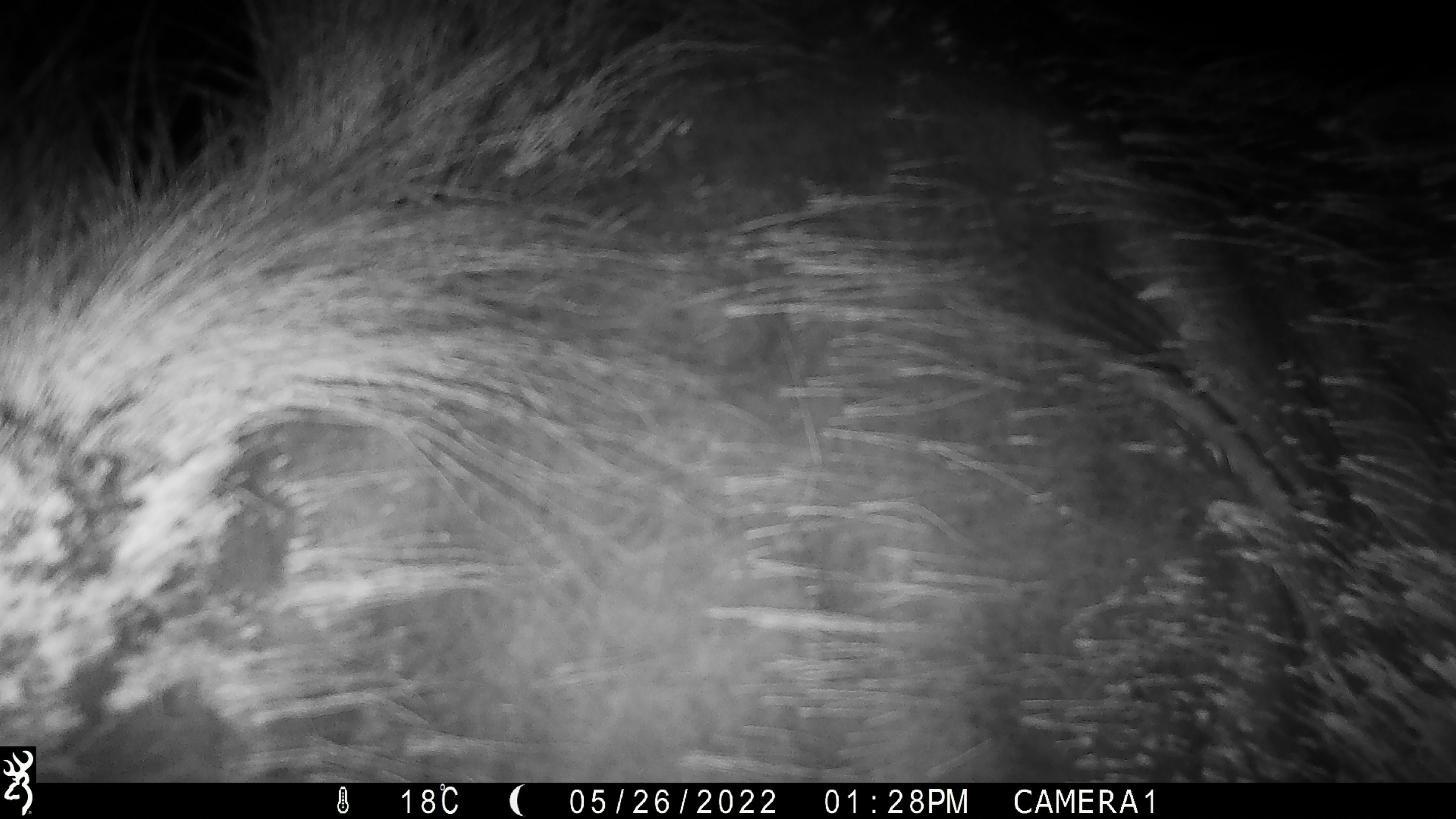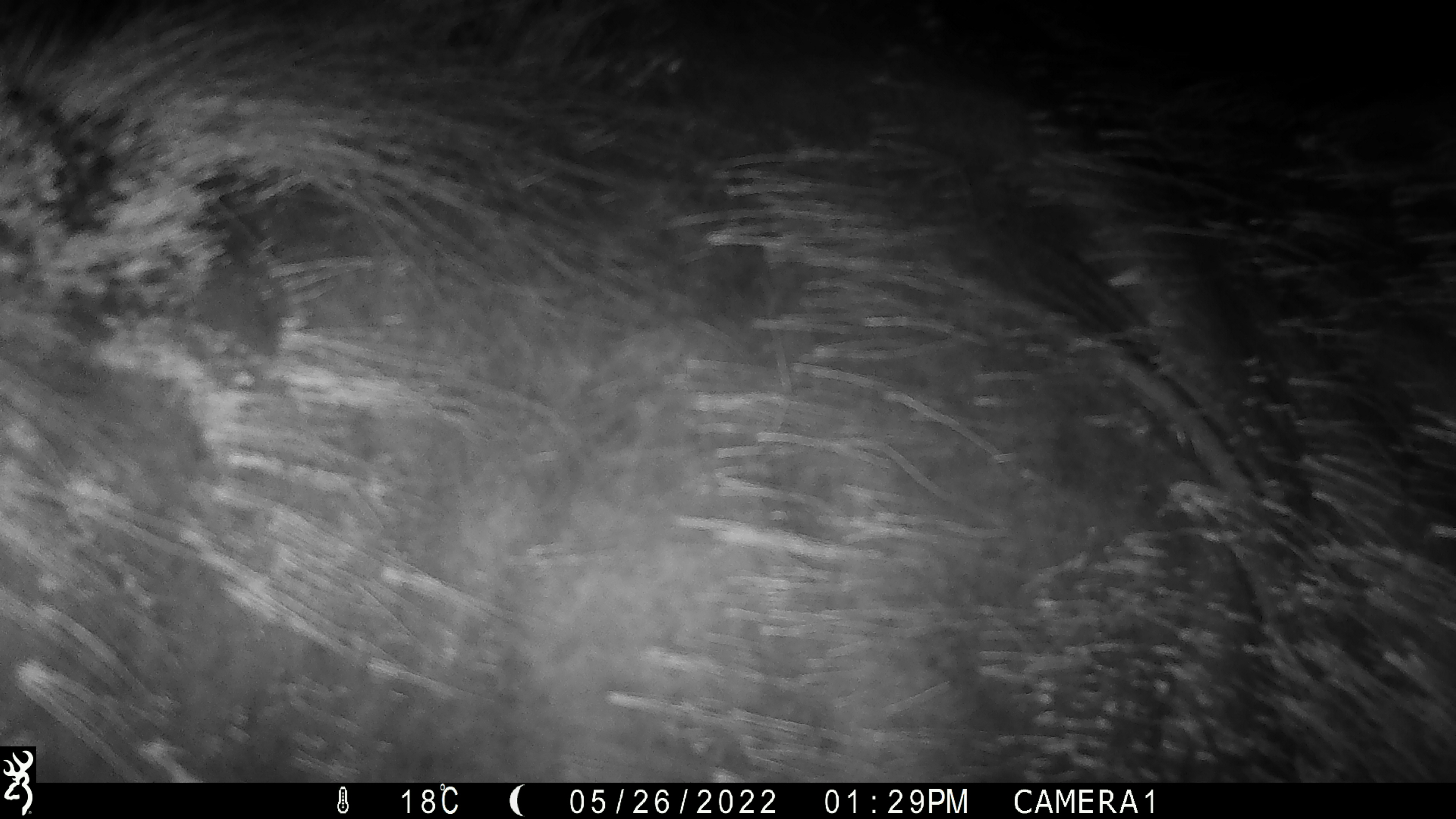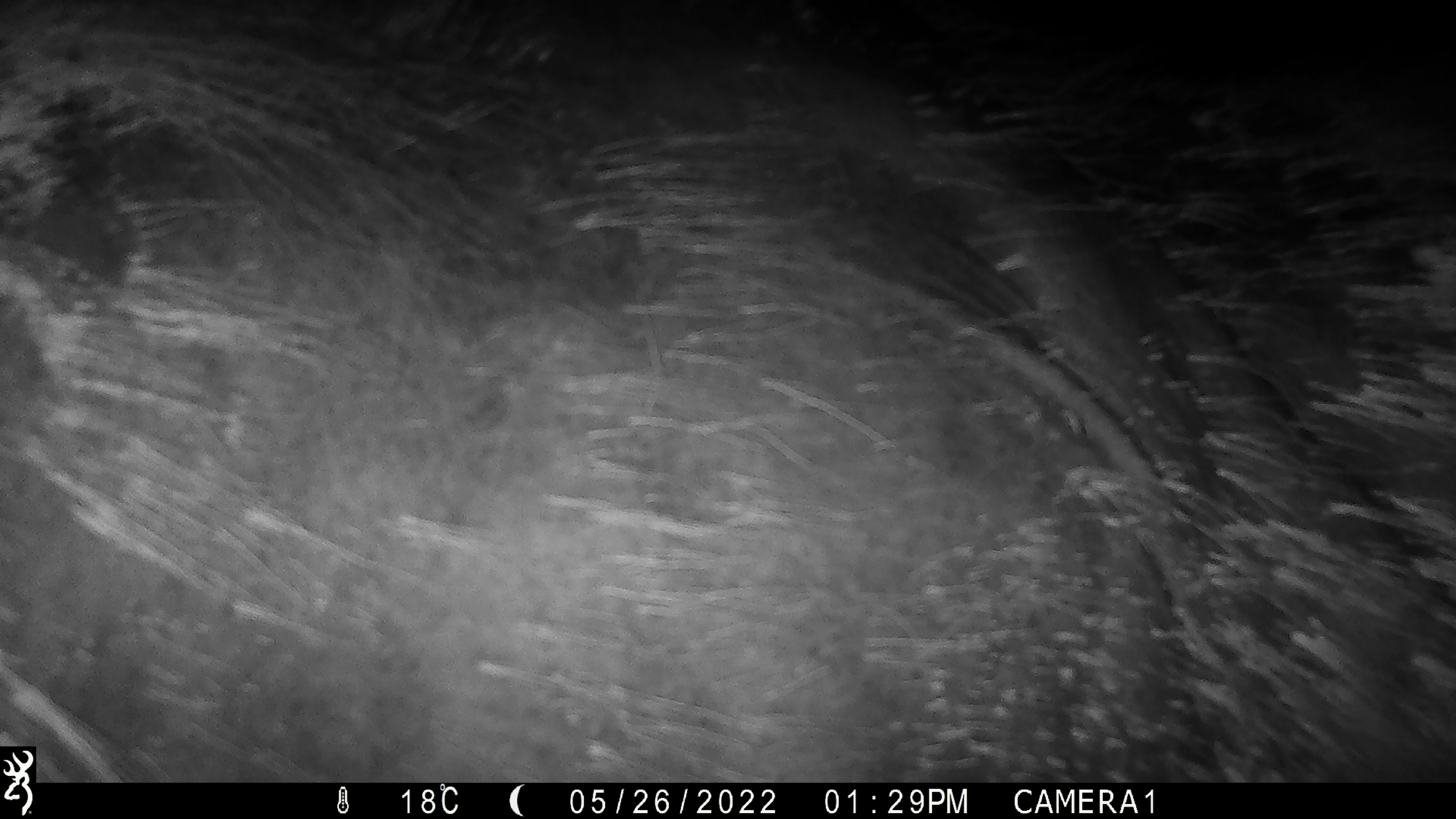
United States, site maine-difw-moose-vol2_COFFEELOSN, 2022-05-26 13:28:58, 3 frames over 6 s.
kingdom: Animalia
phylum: Chordata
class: Mammalia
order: Artiodactyla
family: Cervidae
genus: Alces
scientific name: Alces alces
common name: moose